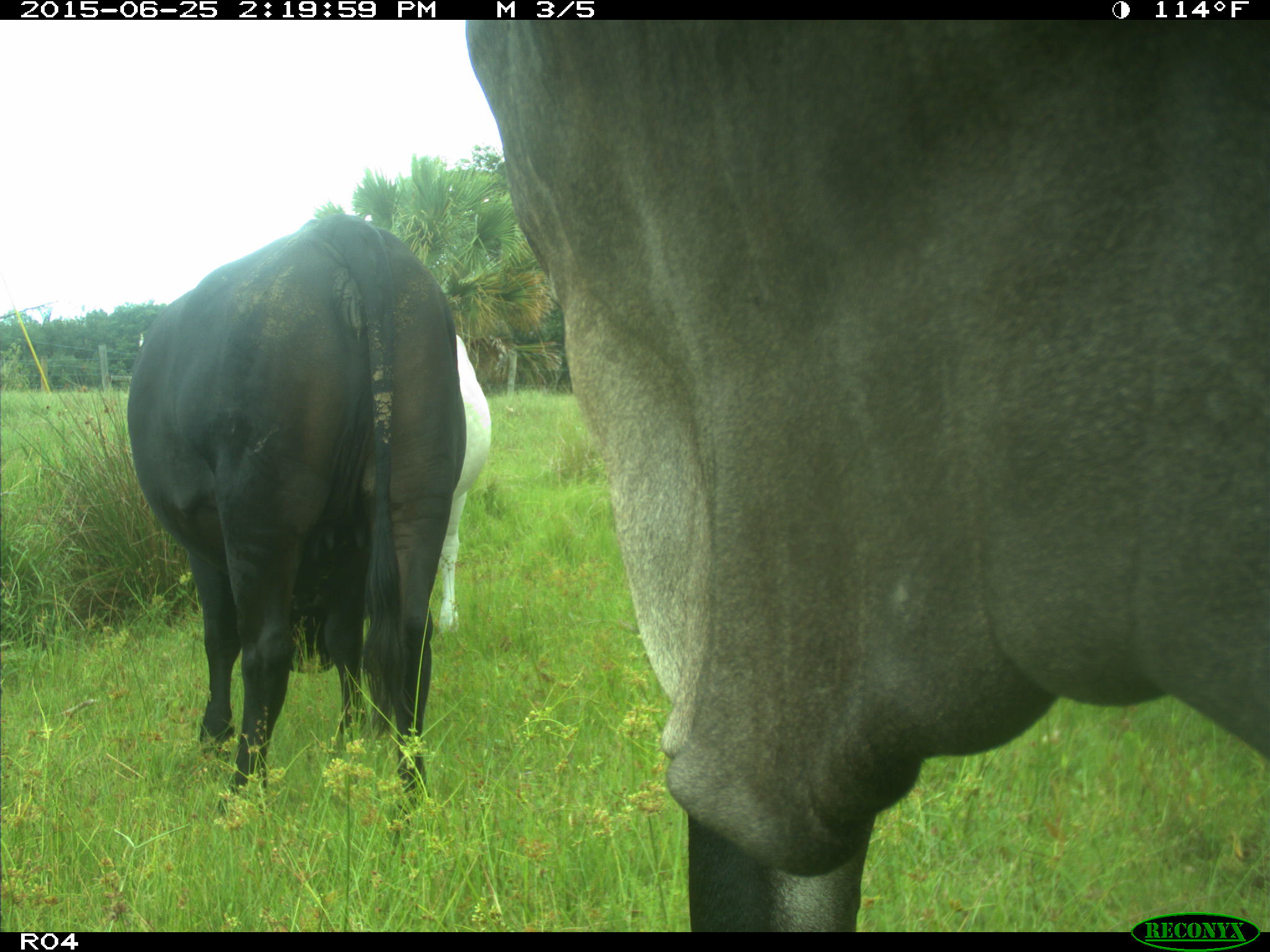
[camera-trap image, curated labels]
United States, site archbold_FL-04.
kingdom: Animalia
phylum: Chordata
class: Mammalia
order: Artiodactyla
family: Bovidae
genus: Bos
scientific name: Bos taurus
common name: domestic cow